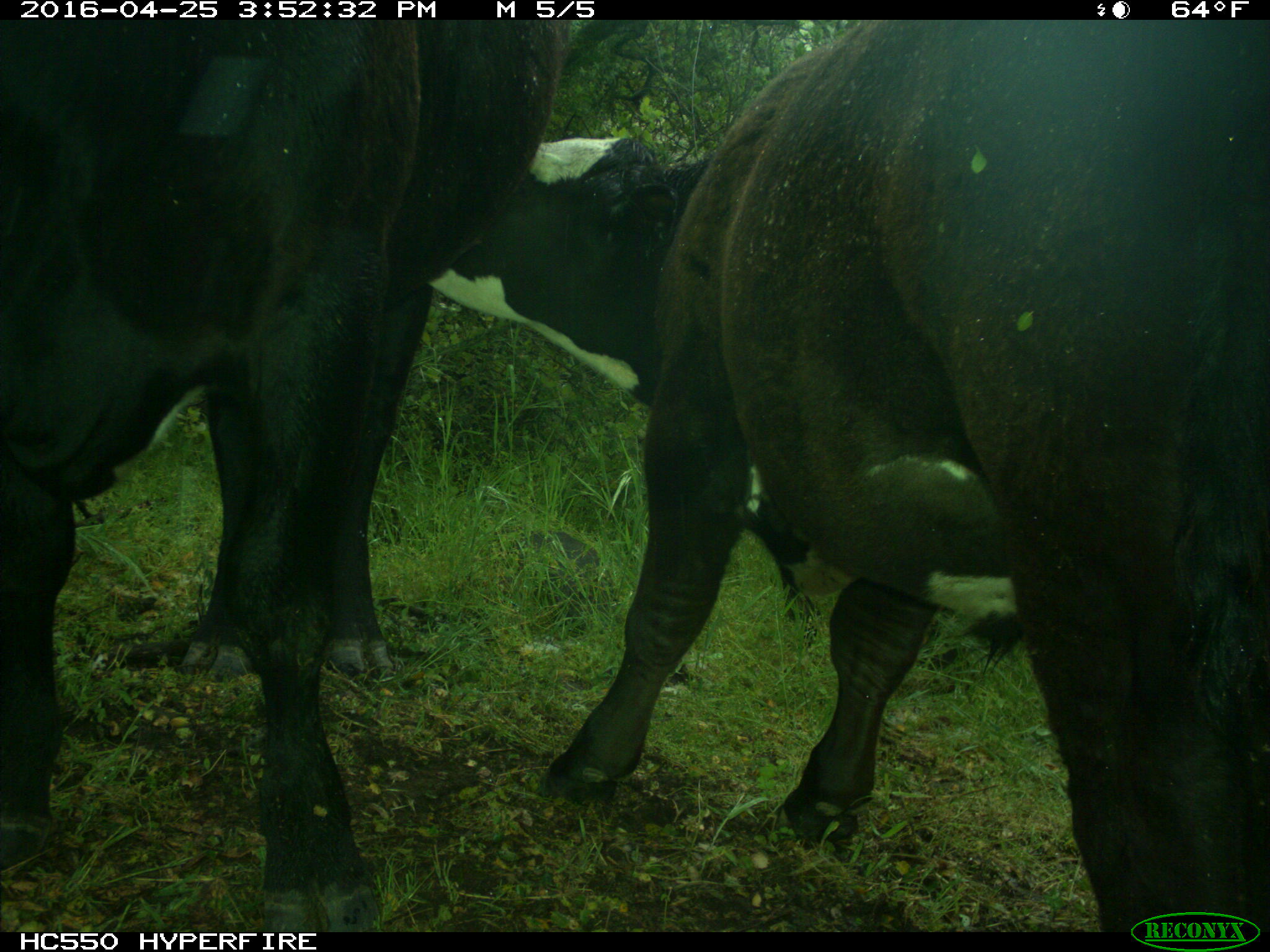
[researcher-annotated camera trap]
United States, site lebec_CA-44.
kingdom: Animalia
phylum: Chordata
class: Mammalia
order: Artiodactyla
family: Bovidae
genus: Bos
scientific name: Bos taurus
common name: domestic cow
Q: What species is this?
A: Bos taurus (domestic cow).